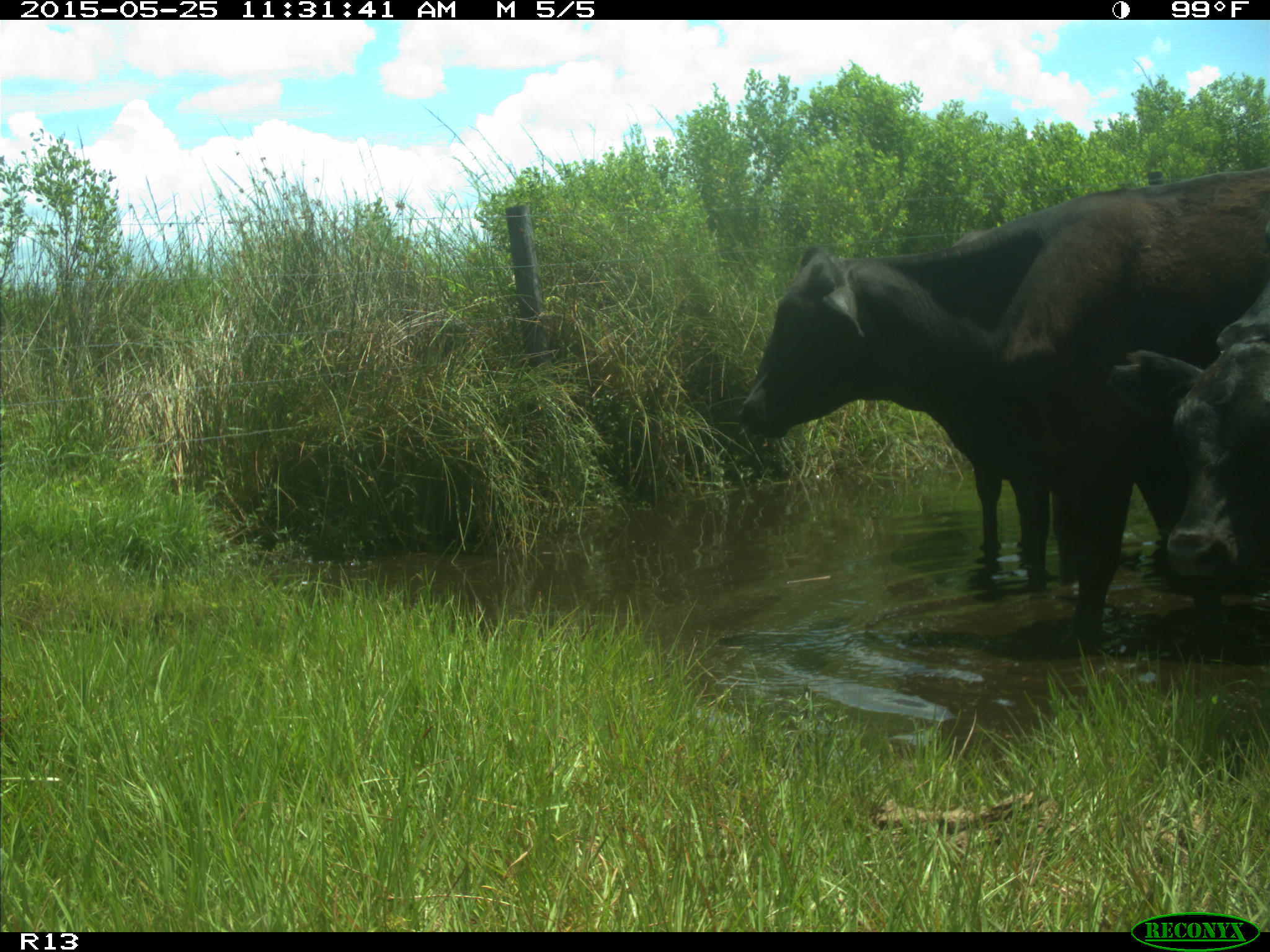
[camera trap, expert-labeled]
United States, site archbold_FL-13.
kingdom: Animalia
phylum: Chordata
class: Mammalia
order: Artiodactyla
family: Bovidae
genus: Bos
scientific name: Bos taurus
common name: domestic cow